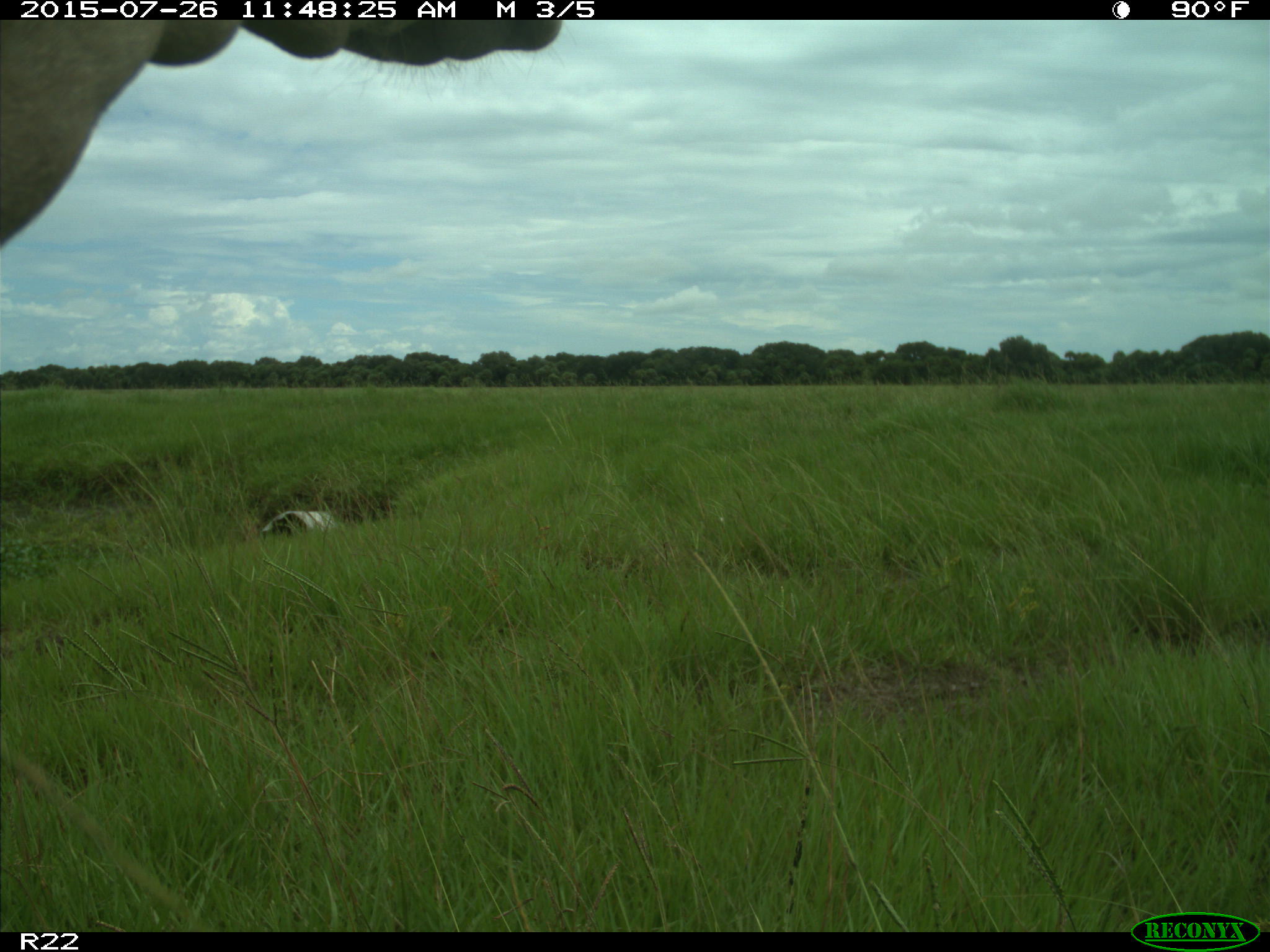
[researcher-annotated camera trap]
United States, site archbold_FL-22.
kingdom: Animalia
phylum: Chordata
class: Mammalia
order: Artiodactyla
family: Bovidae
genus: Bos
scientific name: Bos taurus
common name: domestic cow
Bos taurus (domestic cow).